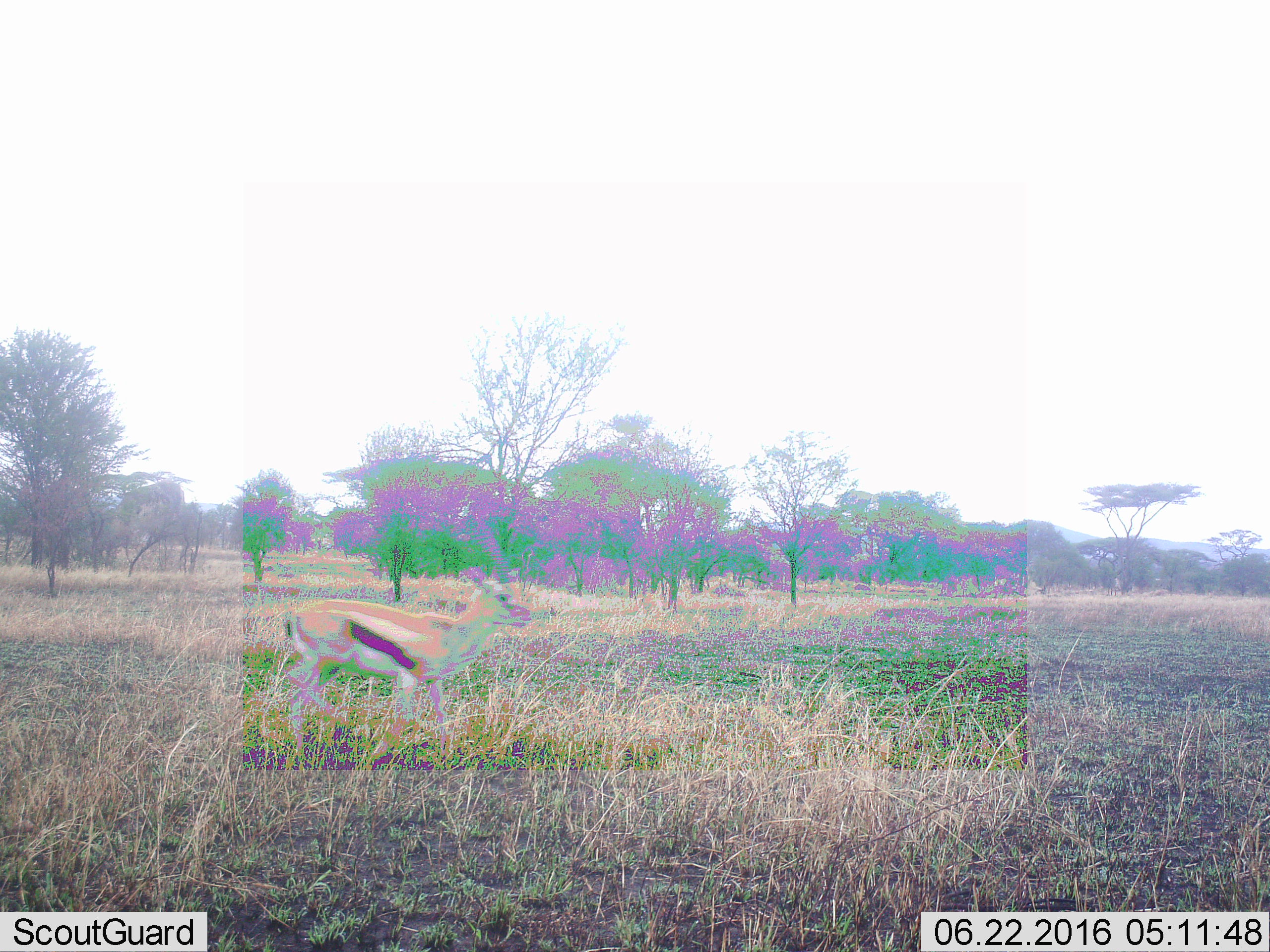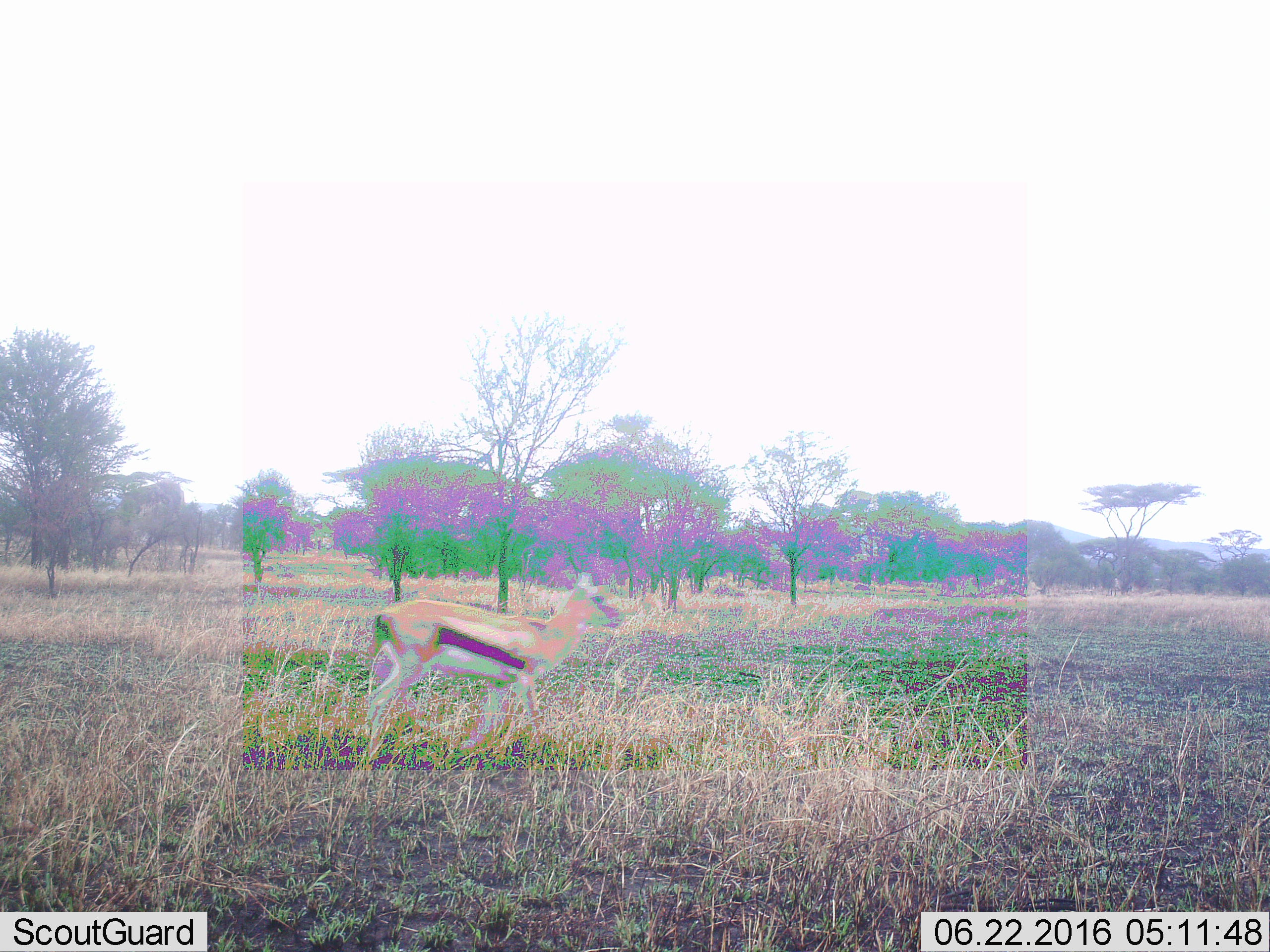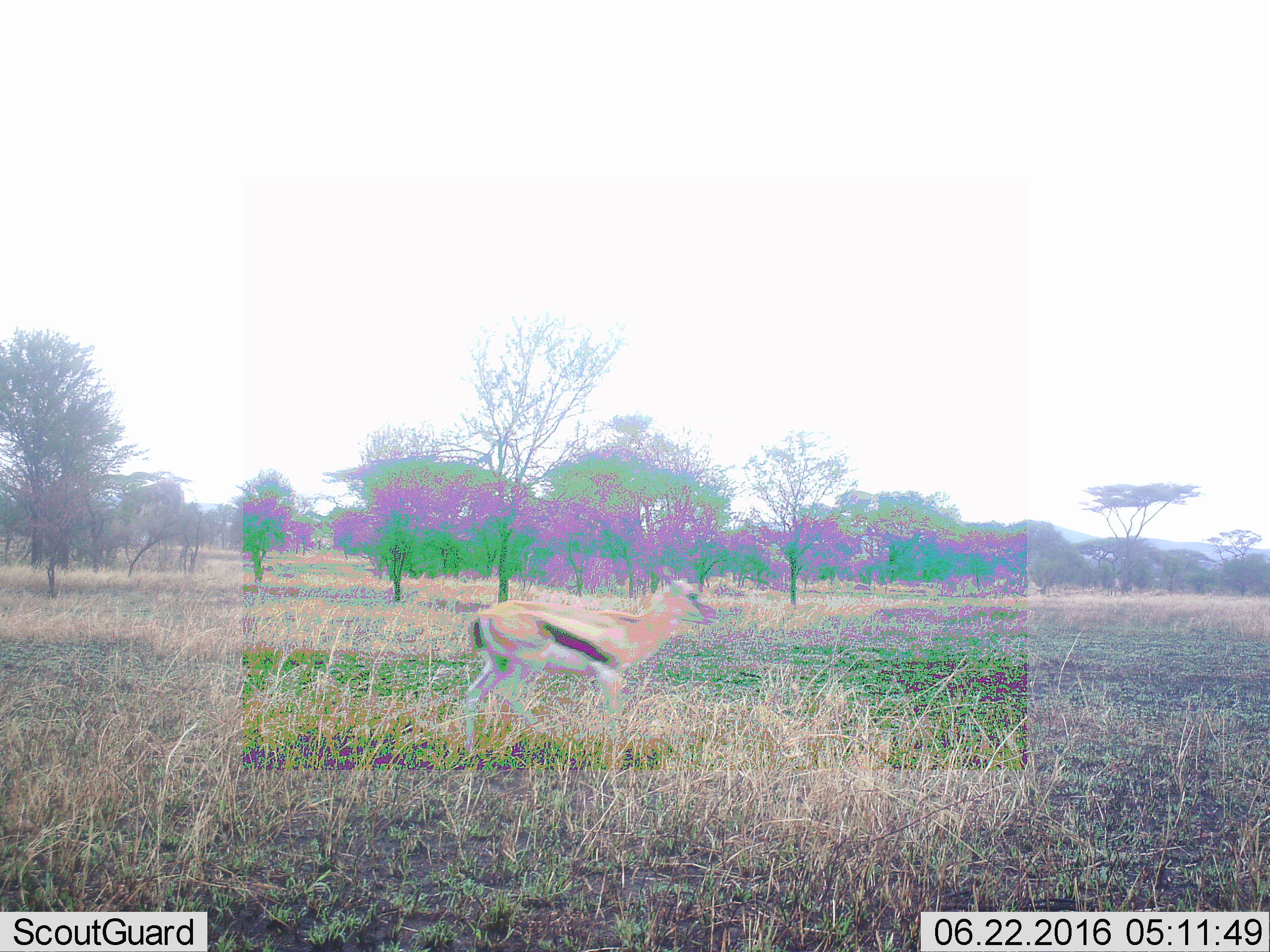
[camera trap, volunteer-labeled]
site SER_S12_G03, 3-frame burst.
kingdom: Animalia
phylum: Chordata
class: Mammalia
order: Artiodactyla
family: Bovidae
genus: Eudorcas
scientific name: Eudorcas thomsonii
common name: thomson's gazelle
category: gazellethomsons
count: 1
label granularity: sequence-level